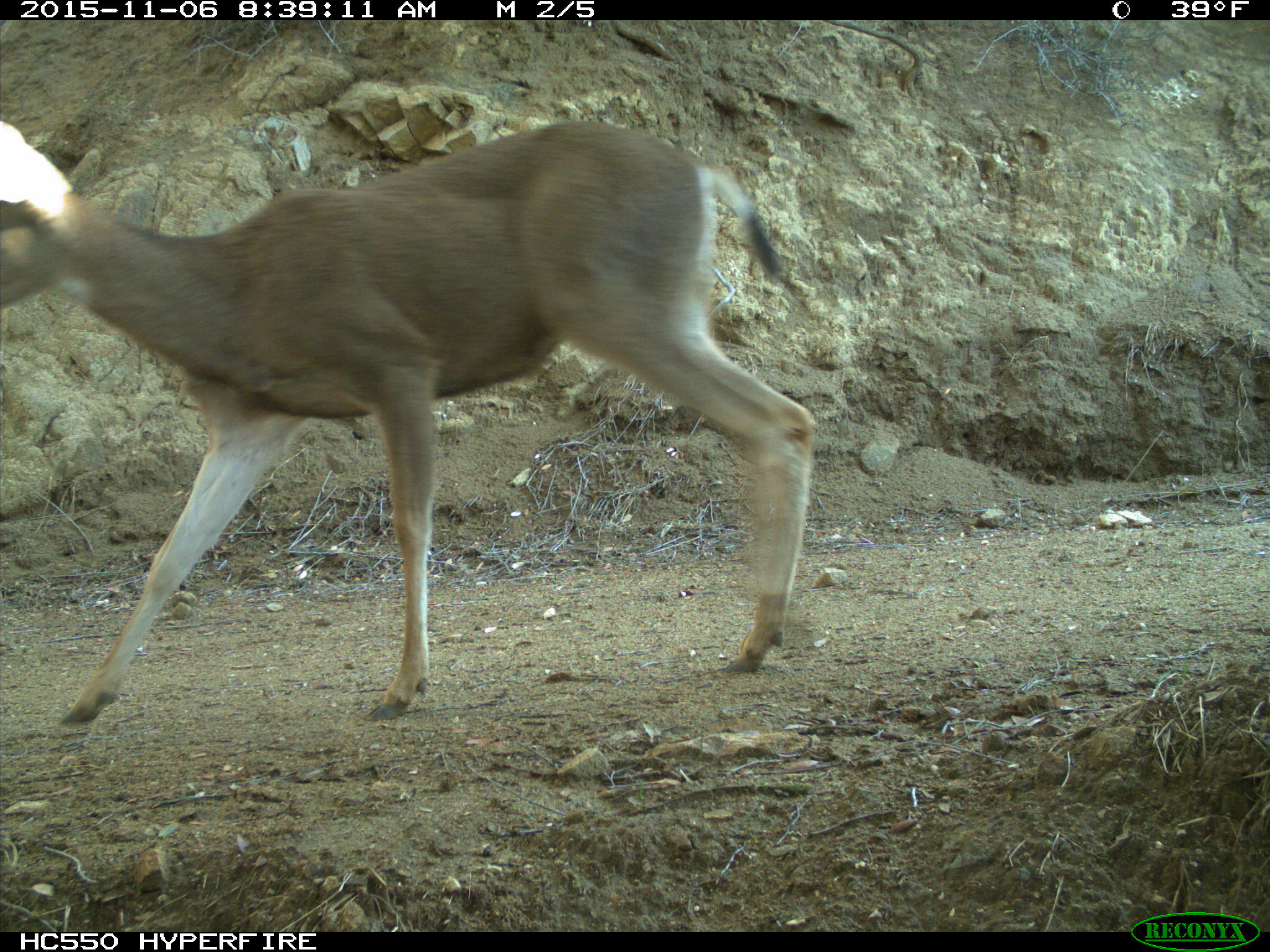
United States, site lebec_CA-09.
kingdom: Animalia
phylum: Chordata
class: Mammalia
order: Artiodactyla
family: Cervidae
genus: Odocoileus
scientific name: Odocoileus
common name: deer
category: unidentified deer